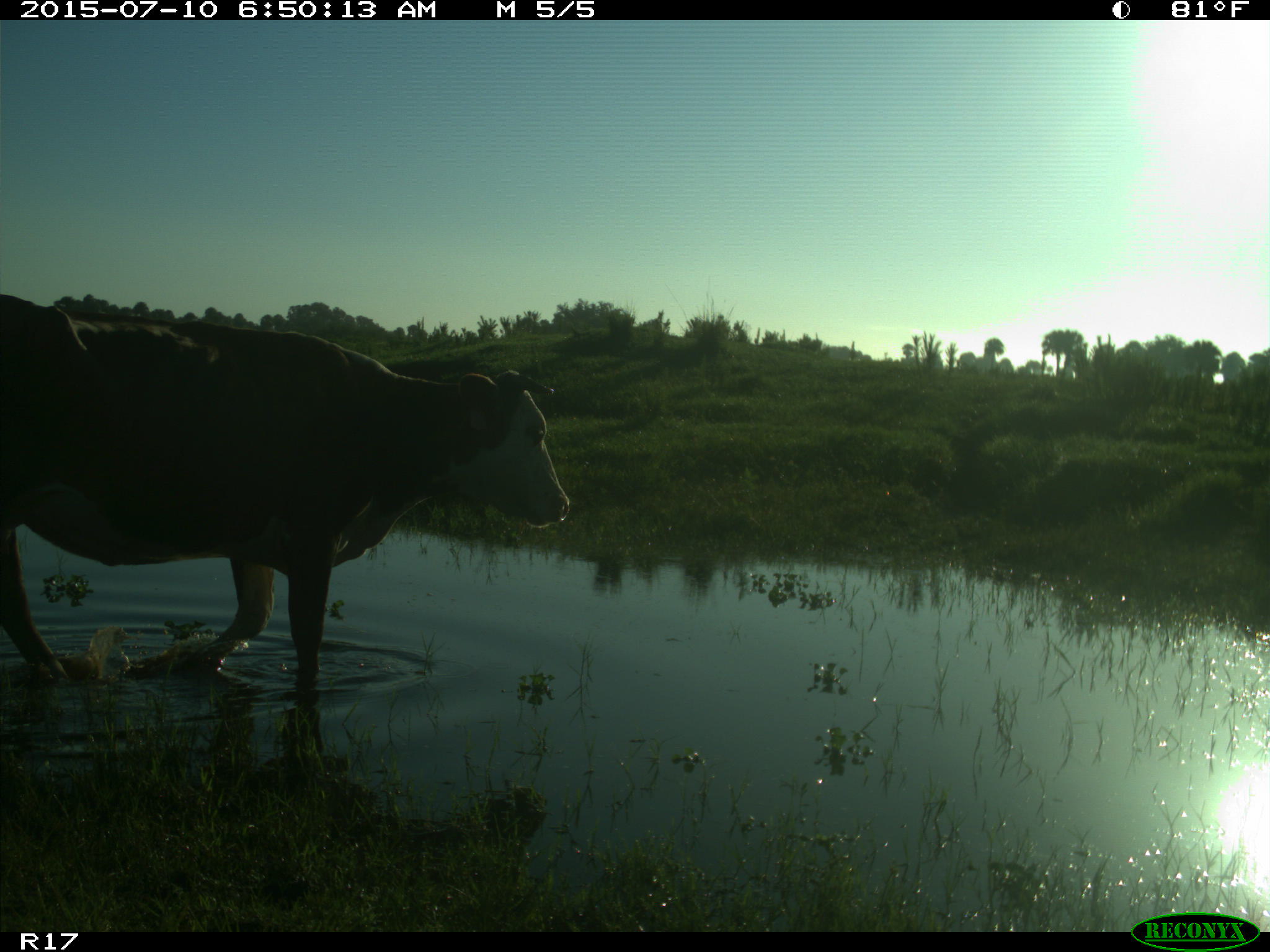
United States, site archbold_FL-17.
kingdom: Animalia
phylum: Chordata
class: Mammalia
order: Artiodactyla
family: Bovidae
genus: Bos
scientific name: Bos taurus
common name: domestic cow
Bos taurus (domestic cow).